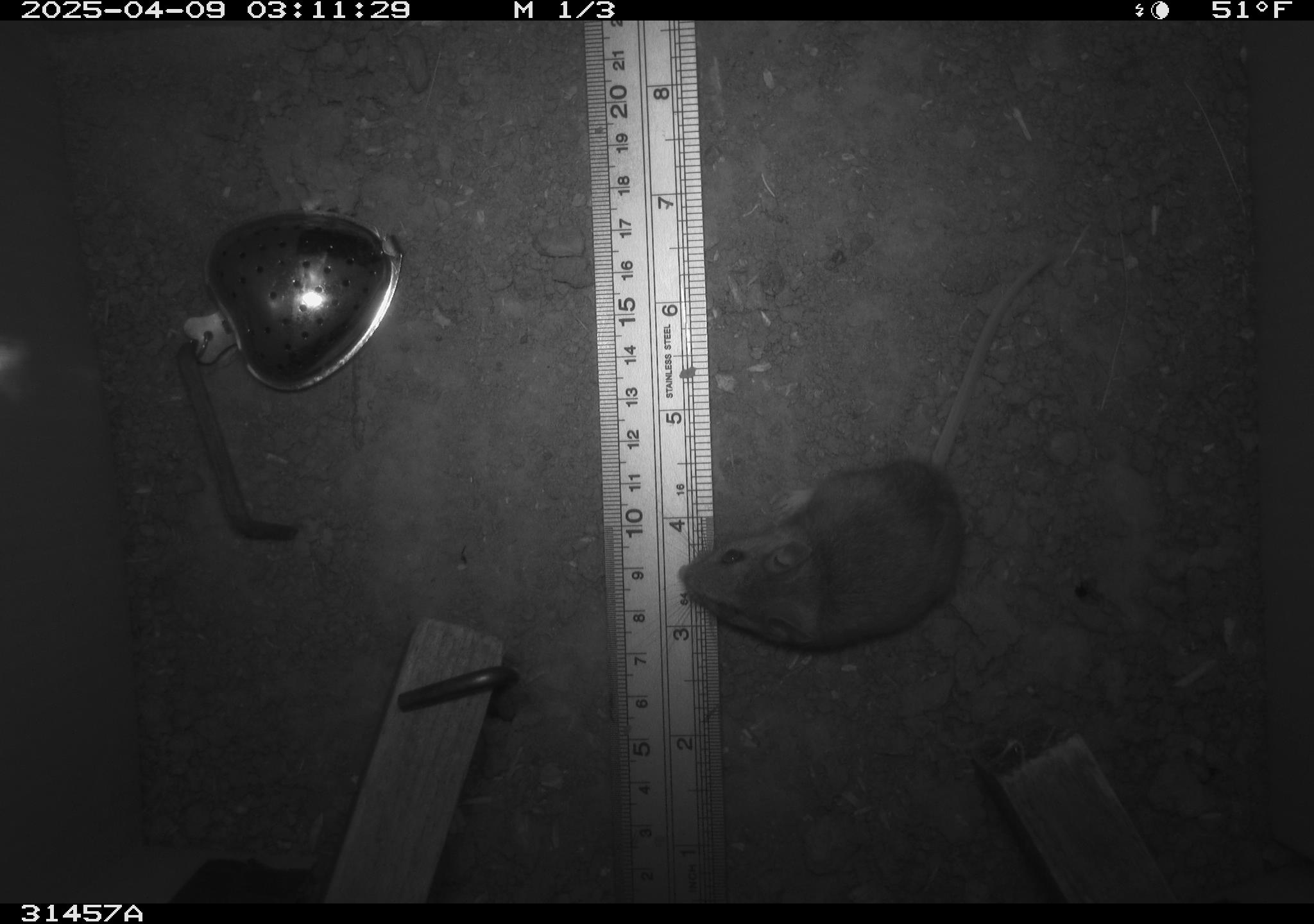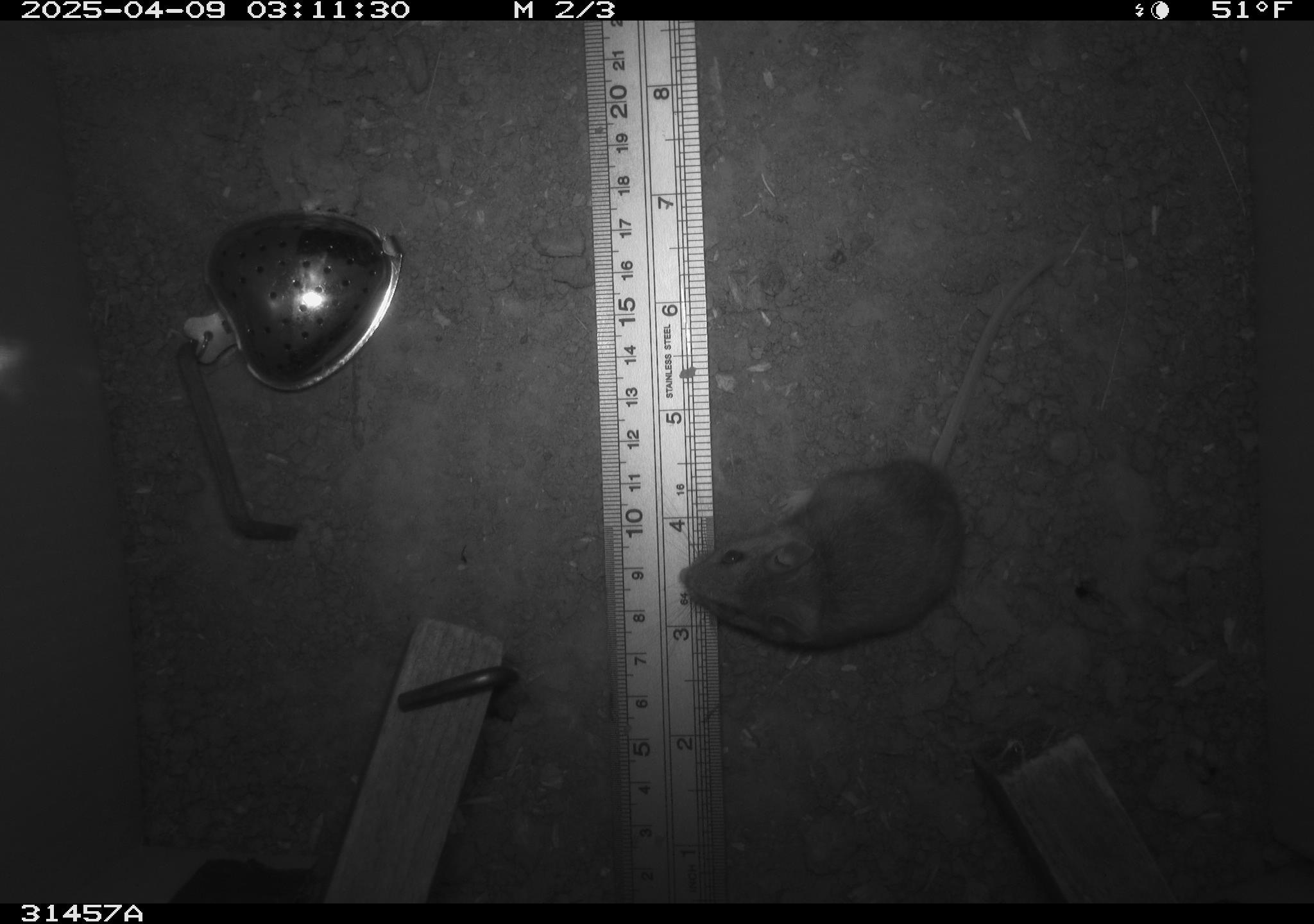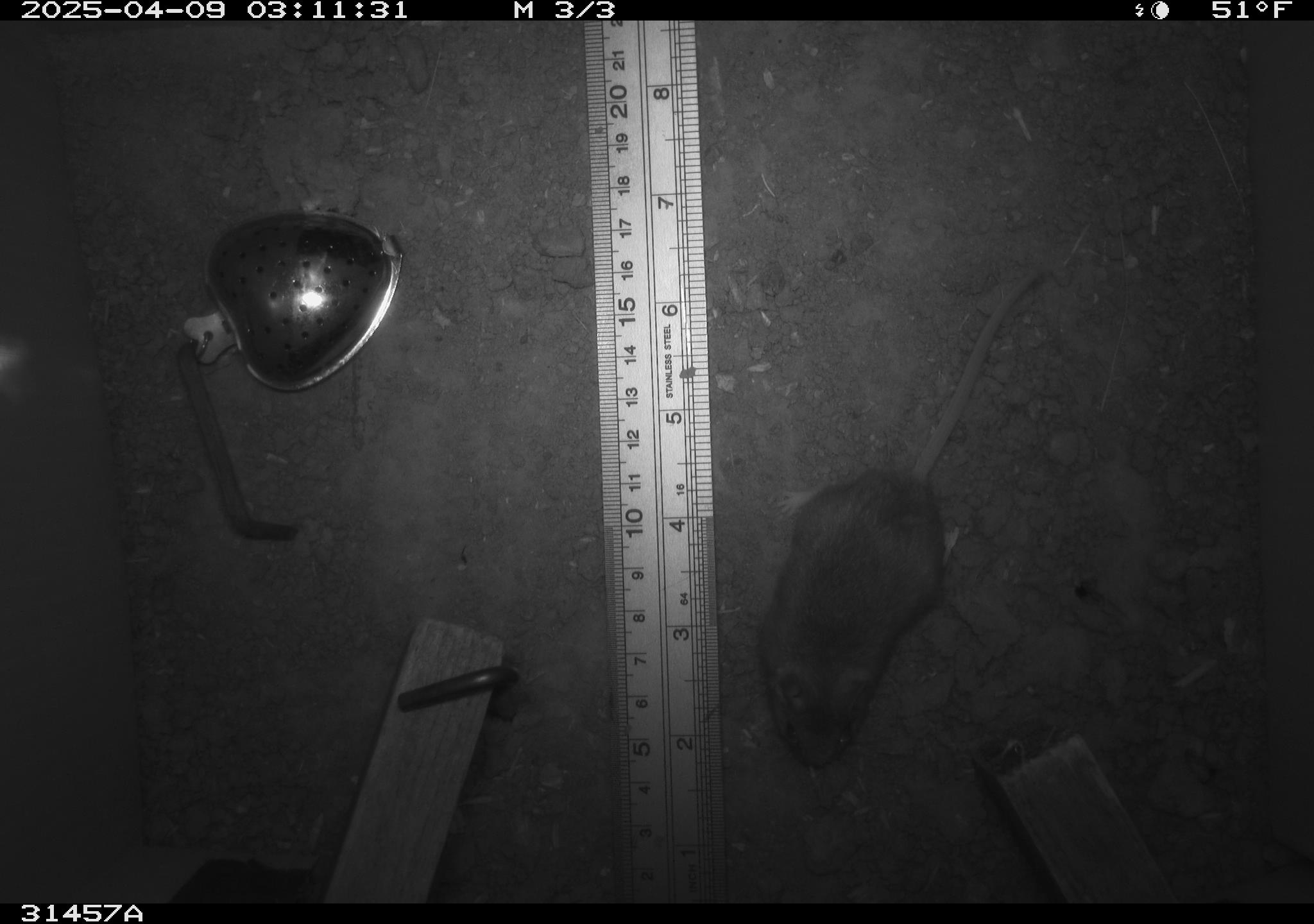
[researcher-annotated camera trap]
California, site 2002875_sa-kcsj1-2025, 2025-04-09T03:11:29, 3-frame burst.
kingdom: Animalia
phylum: Chordata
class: Mammalia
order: Rodentia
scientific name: Rodentia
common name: rodent